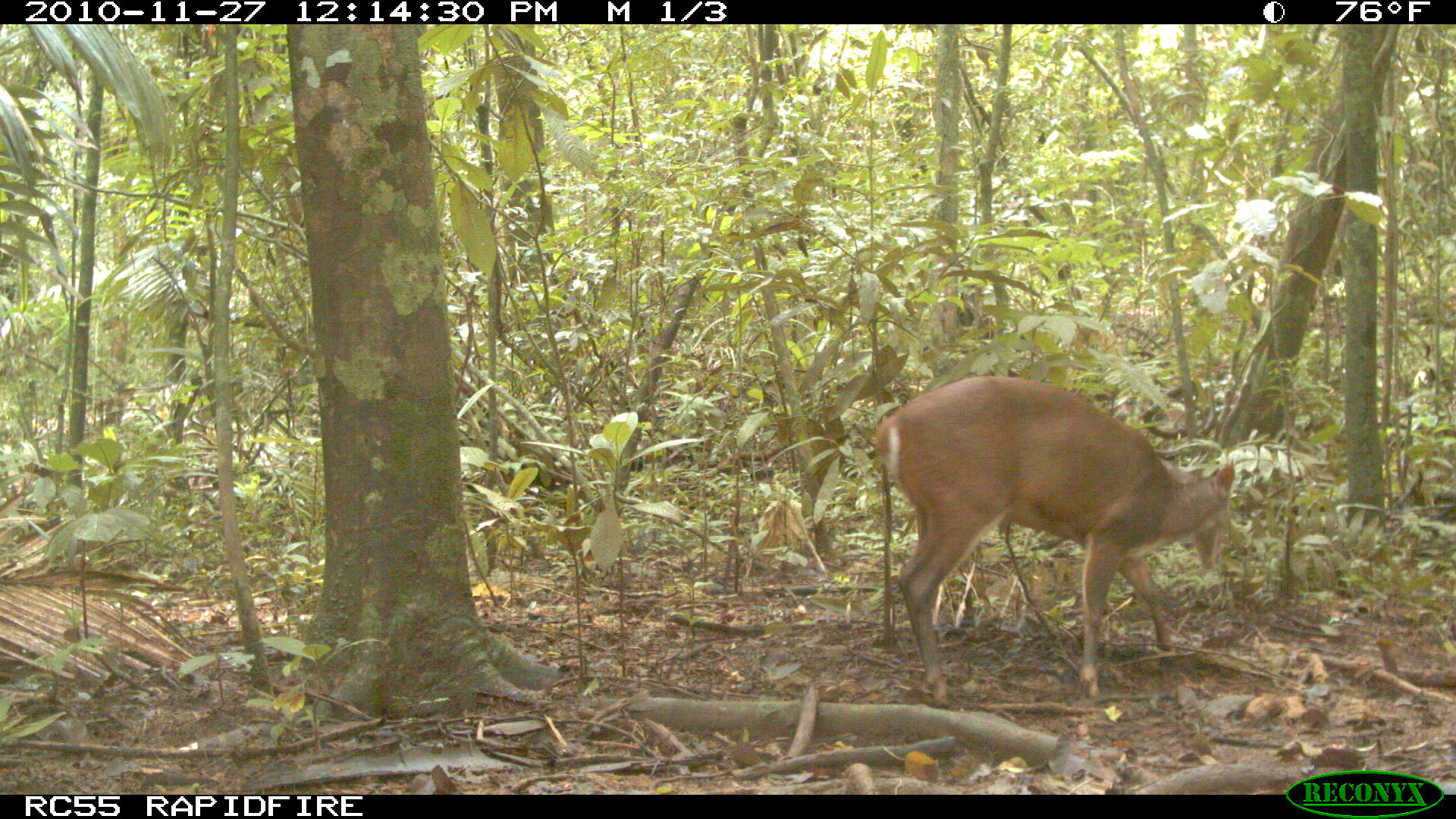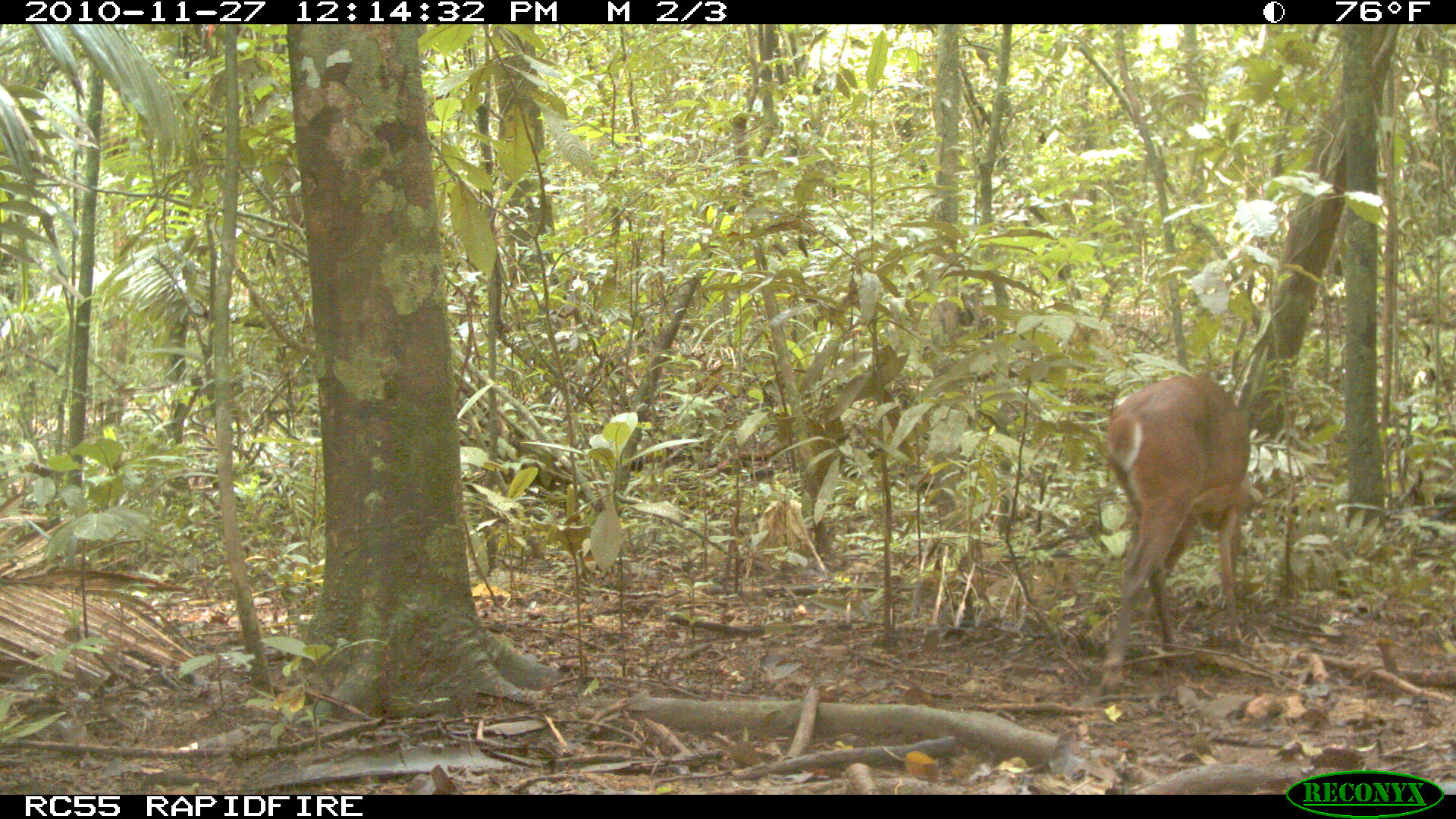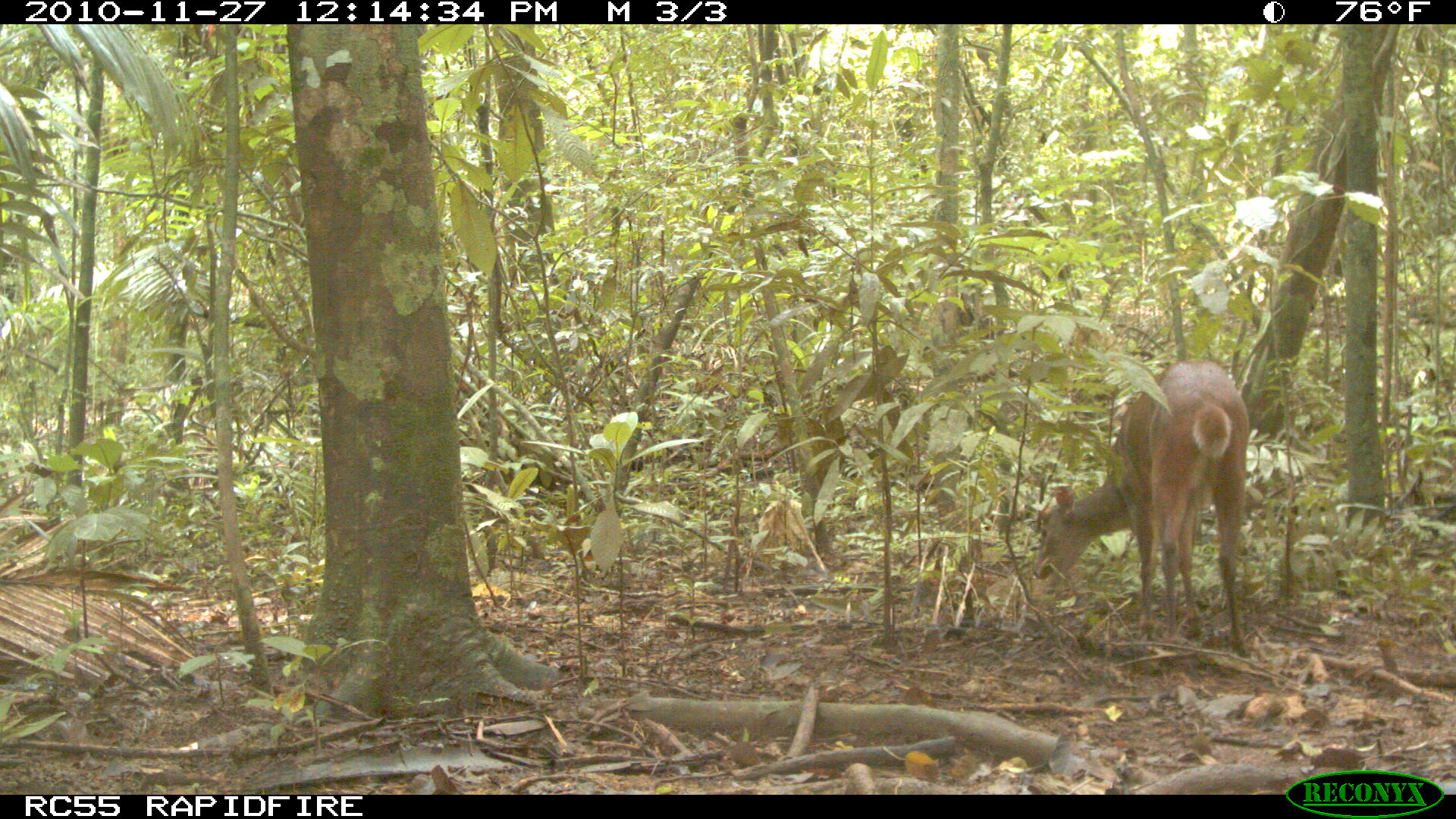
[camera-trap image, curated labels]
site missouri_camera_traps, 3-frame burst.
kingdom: Animalia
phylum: Chordata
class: Mammalia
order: Artiodactyla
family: Cervidae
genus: Mazama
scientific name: Mazama americana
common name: red brocket deer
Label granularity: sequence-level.